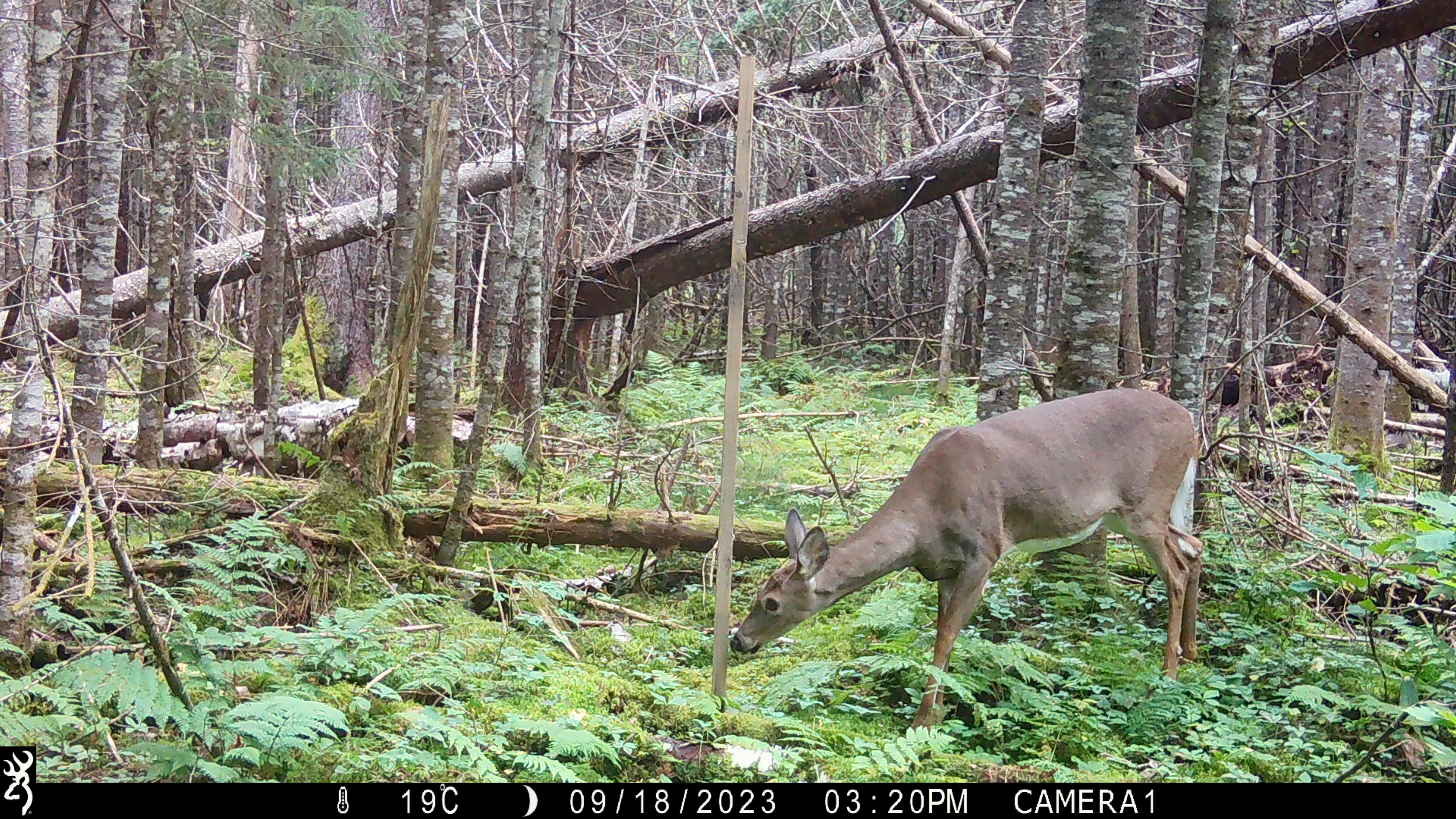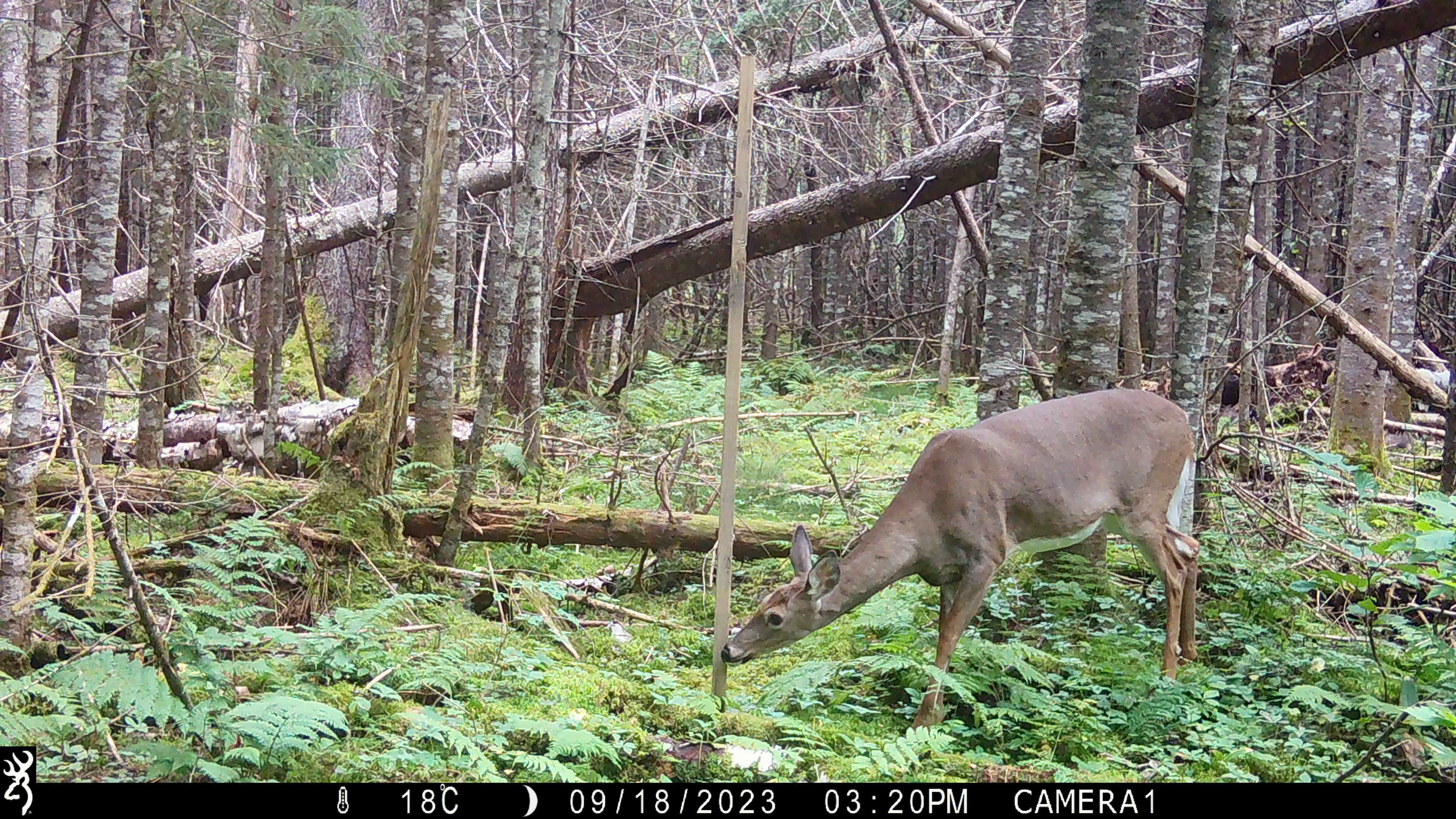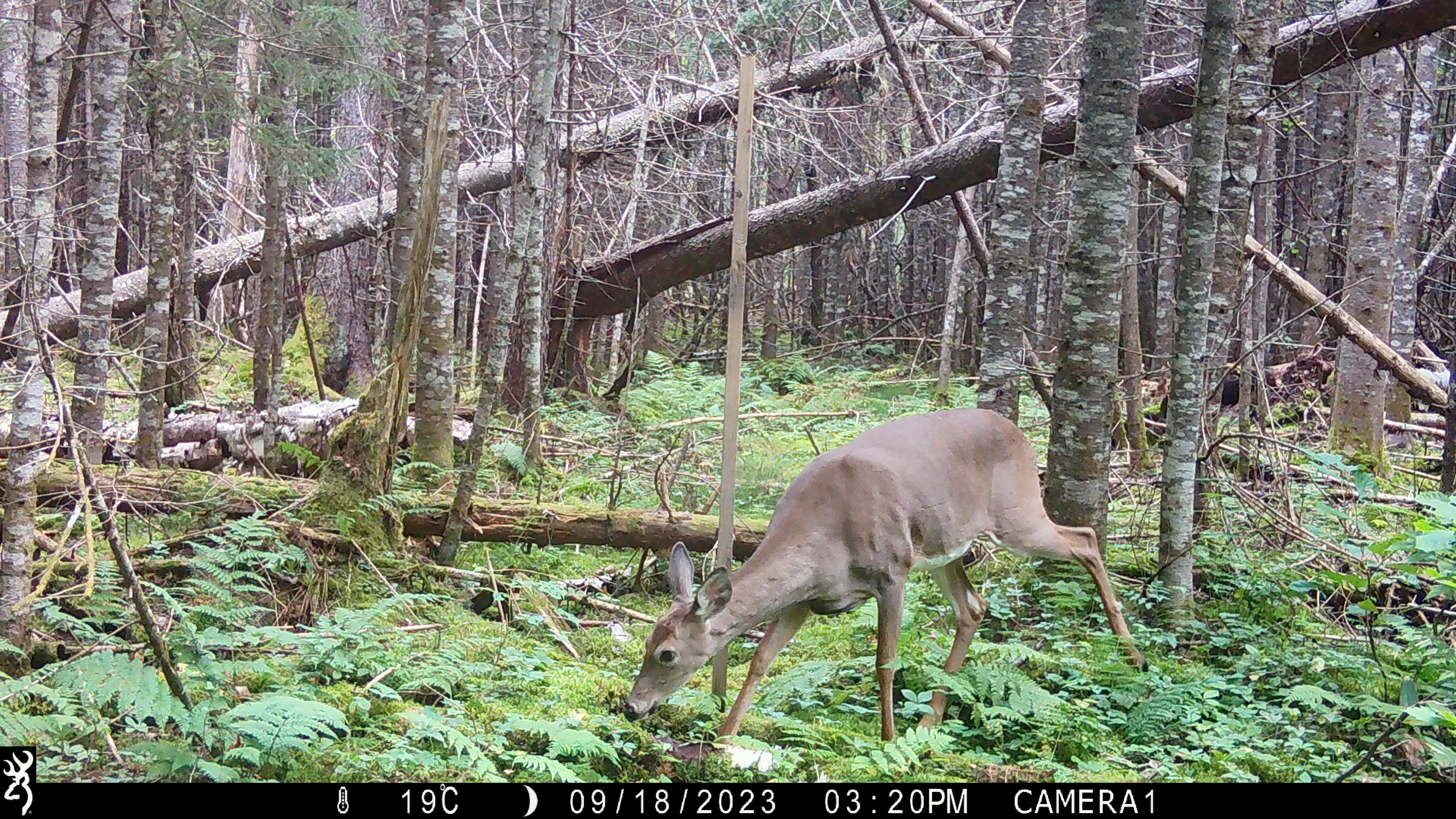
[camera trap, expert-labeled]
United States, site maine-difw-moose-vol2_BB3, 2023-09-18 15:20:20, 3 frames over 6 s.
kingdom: Animalia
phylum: Chordata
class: Mammalia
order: Artiodactyla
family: Cervidae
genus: Odocoileus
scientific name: Odocoileus virginianus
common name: white-tailed deer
White-tailed deer (Odocoileus virginianus).